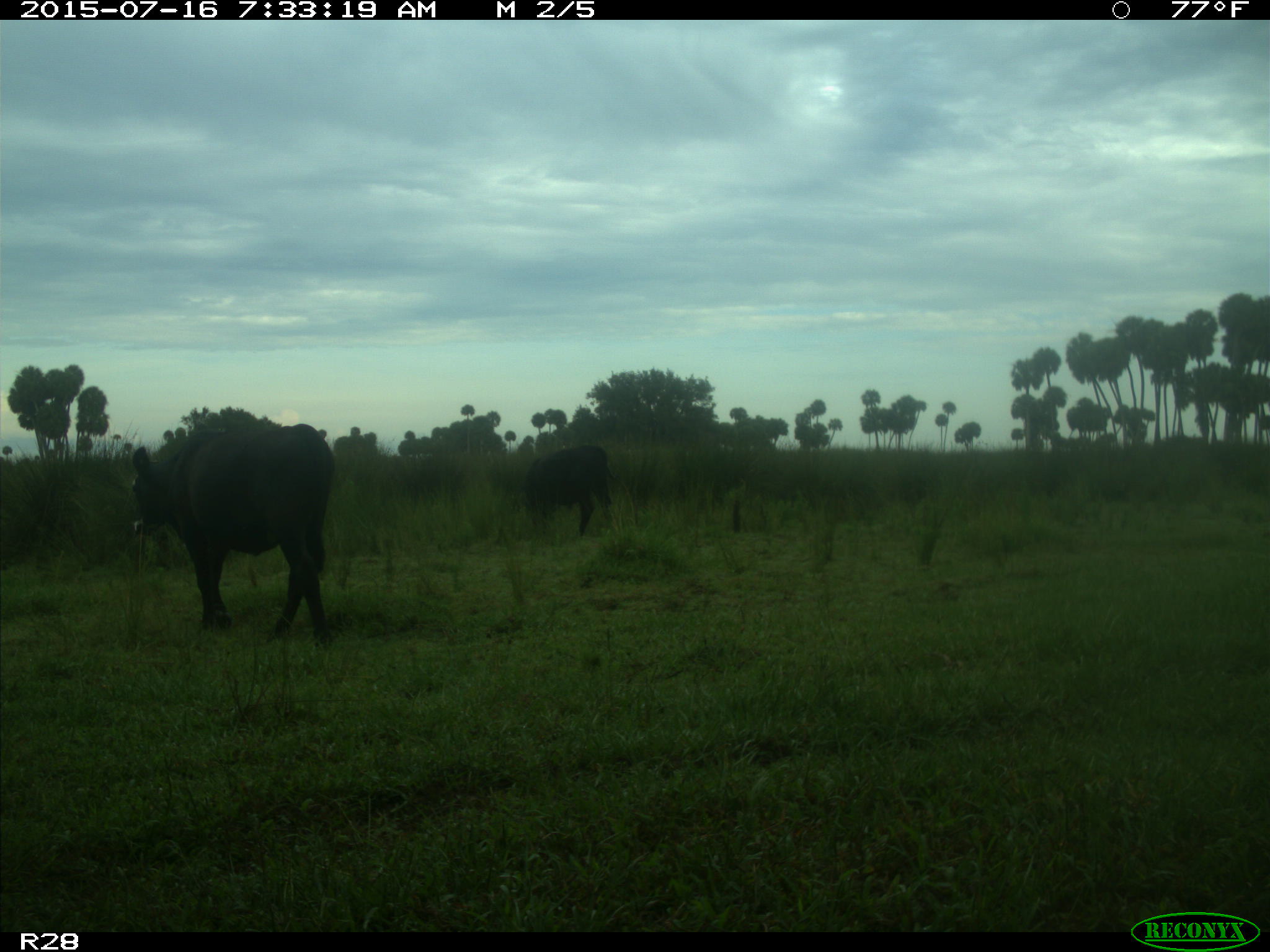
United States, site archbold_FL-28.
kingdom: Animalia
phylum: Chordata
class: Mammalia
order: Artiodactyla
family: Bovidae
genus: Bos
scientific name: Bos taurus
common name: domestic cow